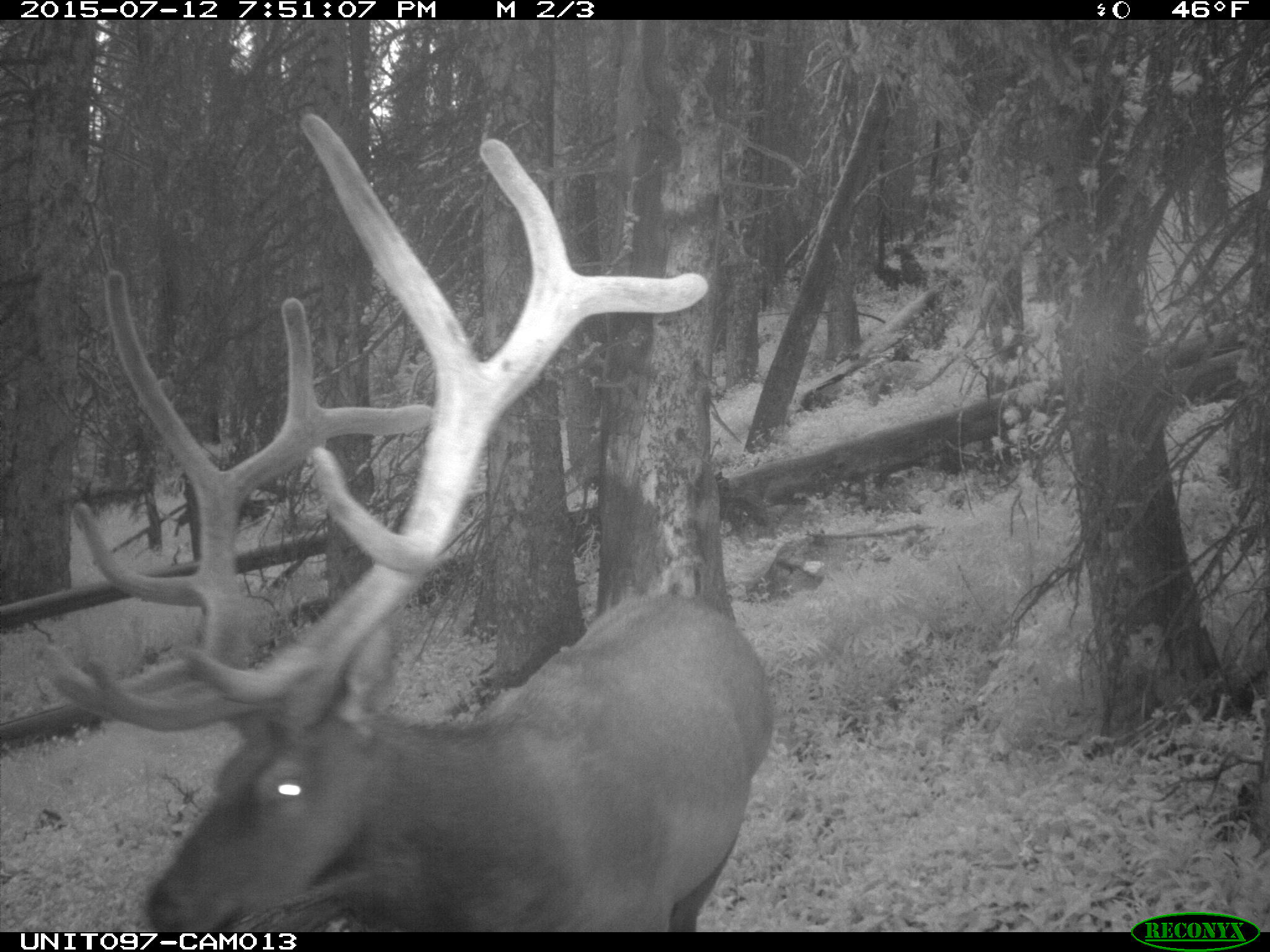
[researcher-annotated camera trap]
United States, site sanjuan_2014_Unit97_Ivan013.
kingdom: Animalia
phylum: Chordata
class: Mammalia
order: Artiodactyla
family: Cervidae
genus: Cervus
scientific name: Cervus elaphus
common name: red deer